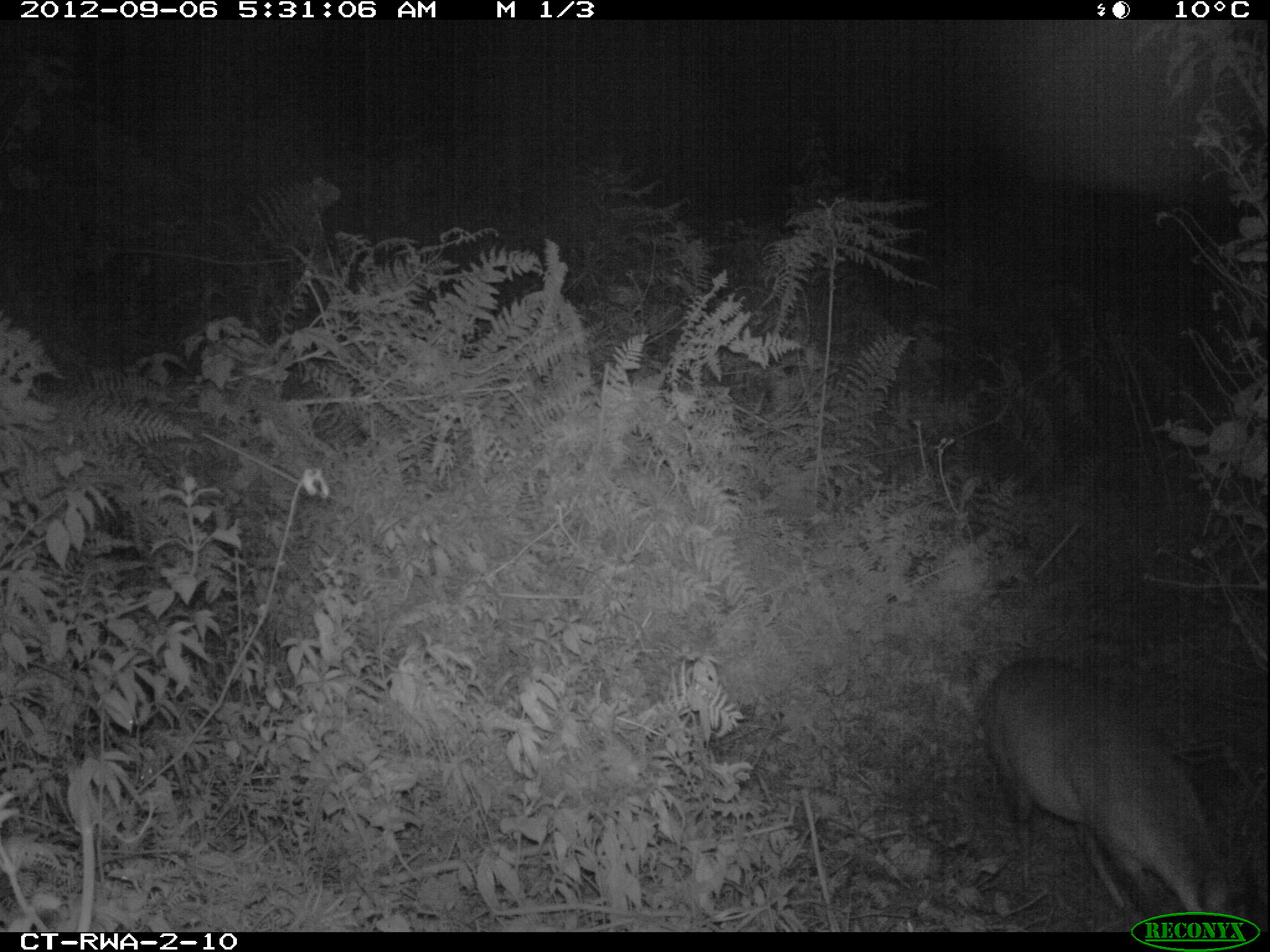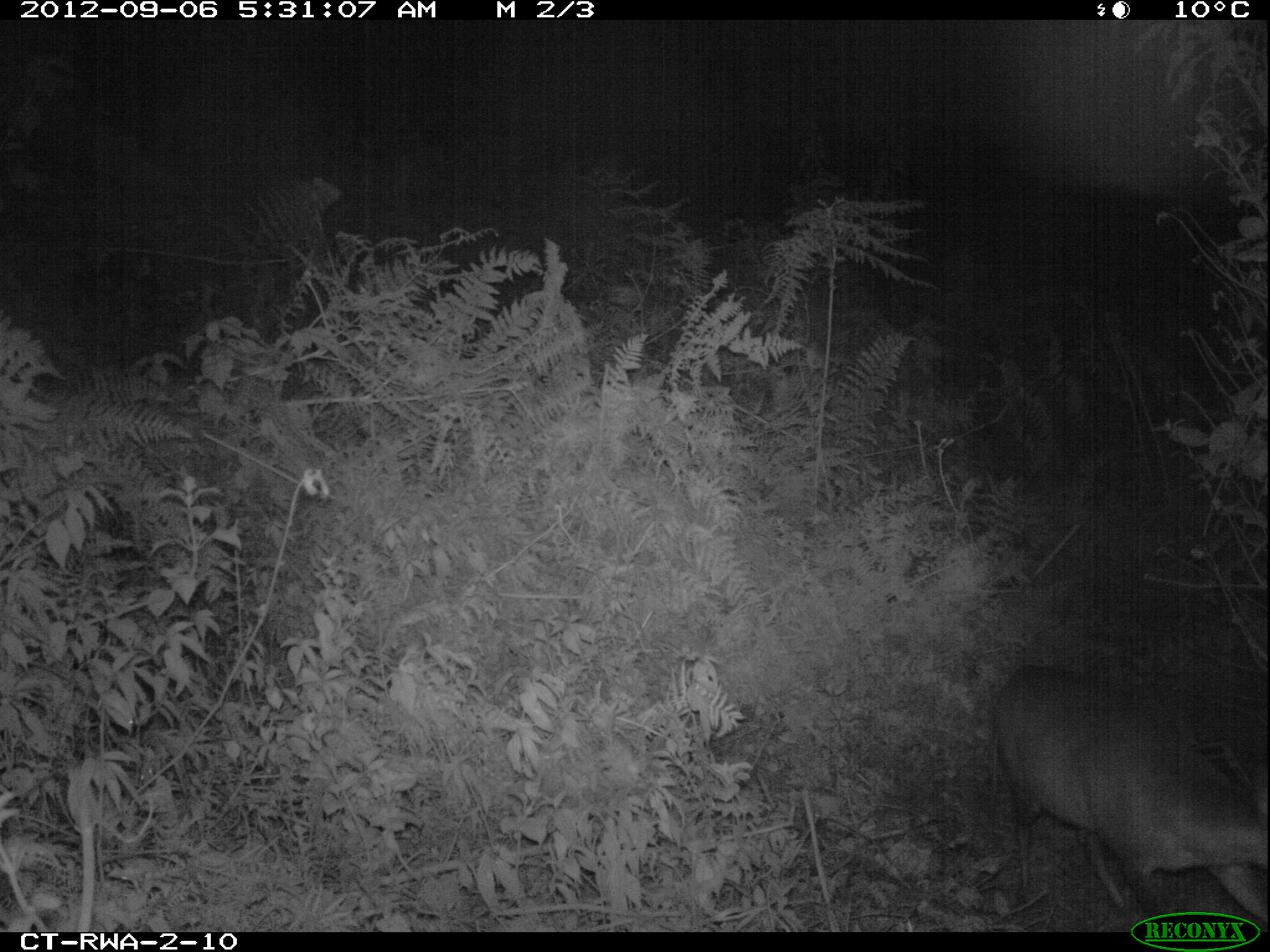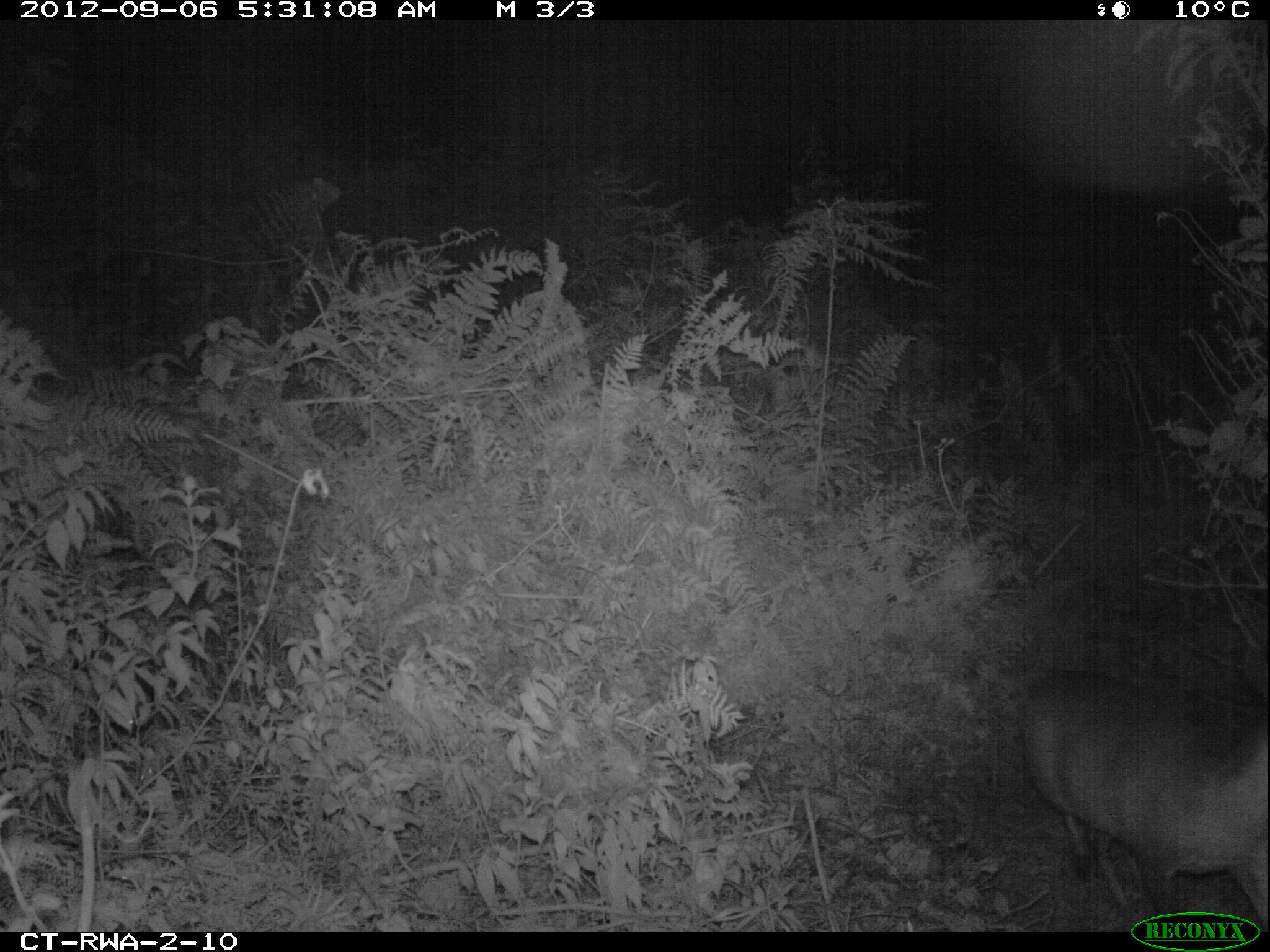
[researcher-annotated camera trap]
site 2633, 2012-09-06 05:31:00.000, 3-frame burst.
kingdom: Animalia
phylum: Chordata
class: Mammalia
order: Artiodactyla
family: Bovidae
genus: Cephalophus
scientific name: Cephalophus nigrifrons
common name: black-fronted duiker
Cephalophus nigrifrons (black-fronted duiker), count 1.